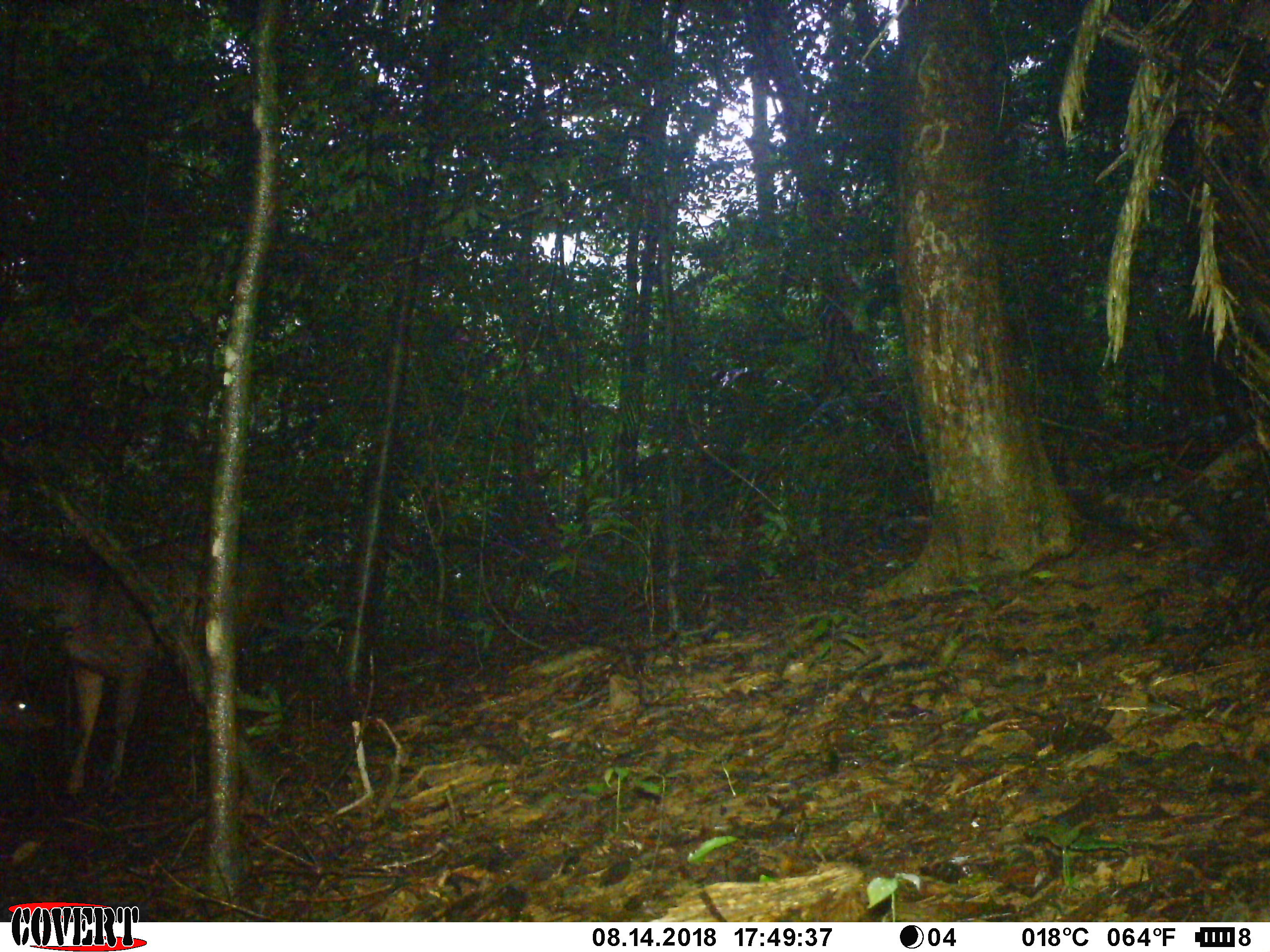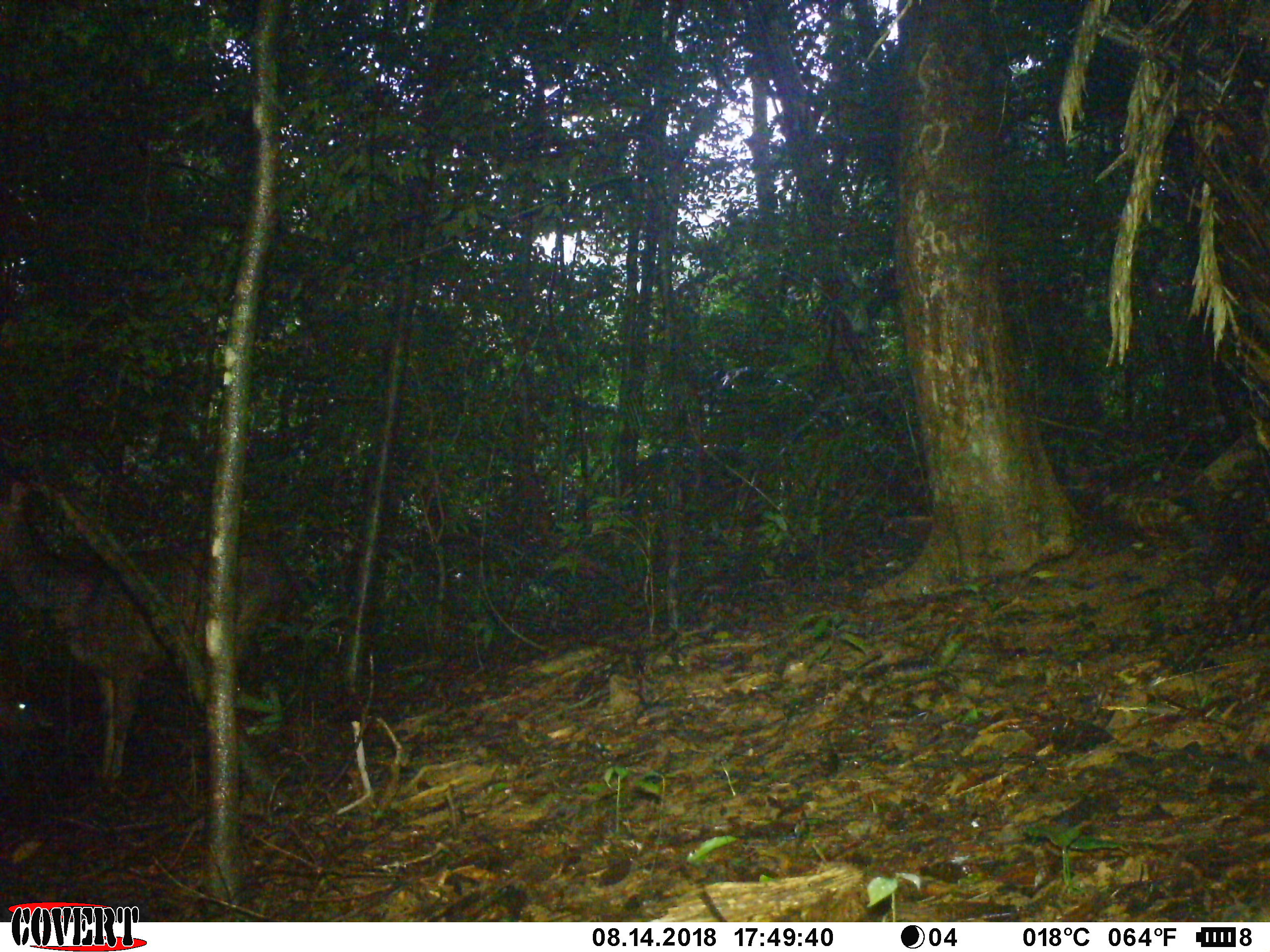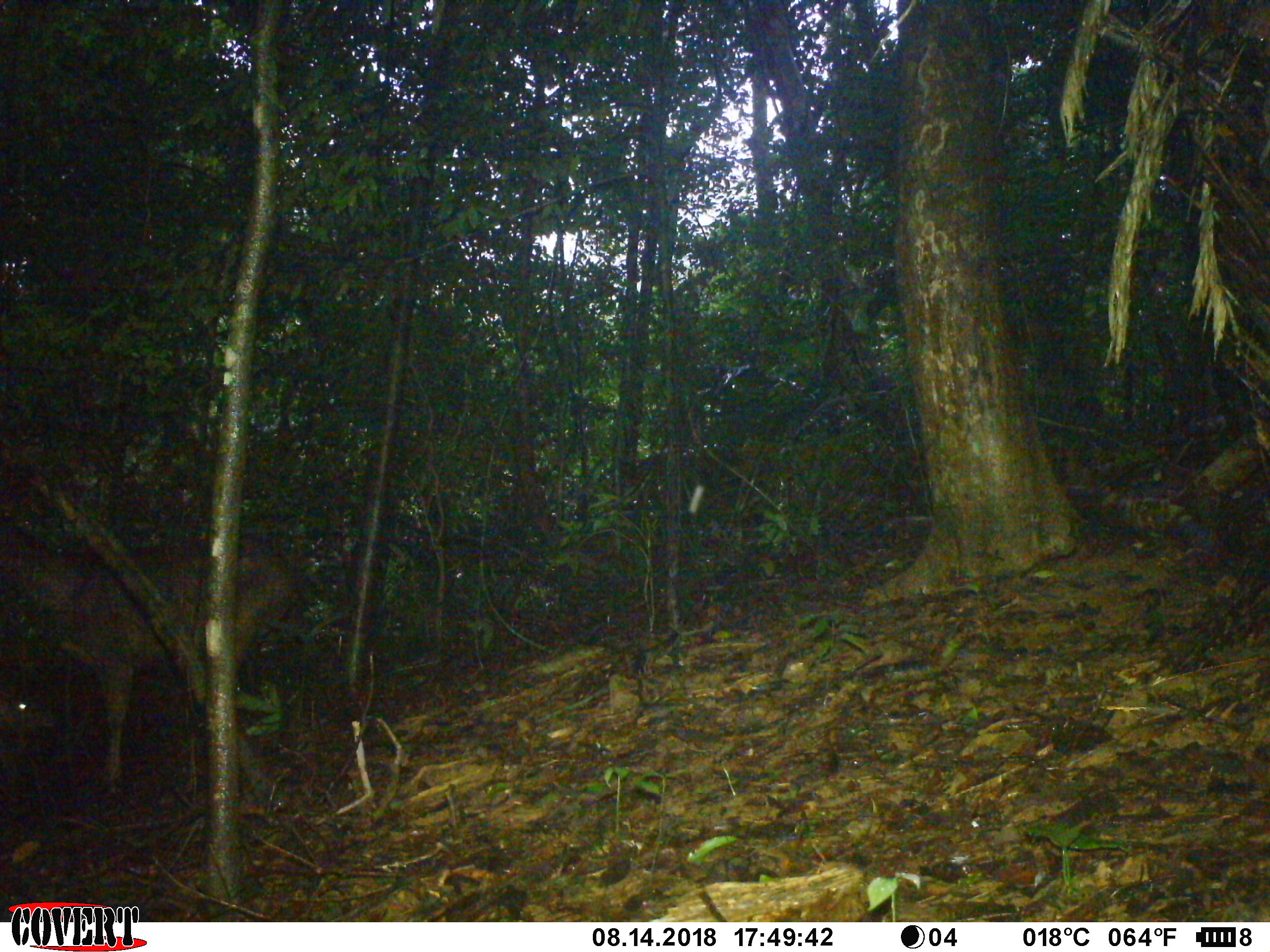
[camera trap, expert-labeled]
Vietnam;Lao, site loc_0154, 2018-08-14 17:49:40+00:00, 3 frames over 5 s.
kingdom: Animalia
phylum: Chordata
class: Mammalia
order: Artiodactyla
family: Cervidae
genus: Rusa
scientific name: Rusa unicolor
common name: sambar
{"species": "sambar (Rusa unicolor)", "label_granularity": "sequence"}